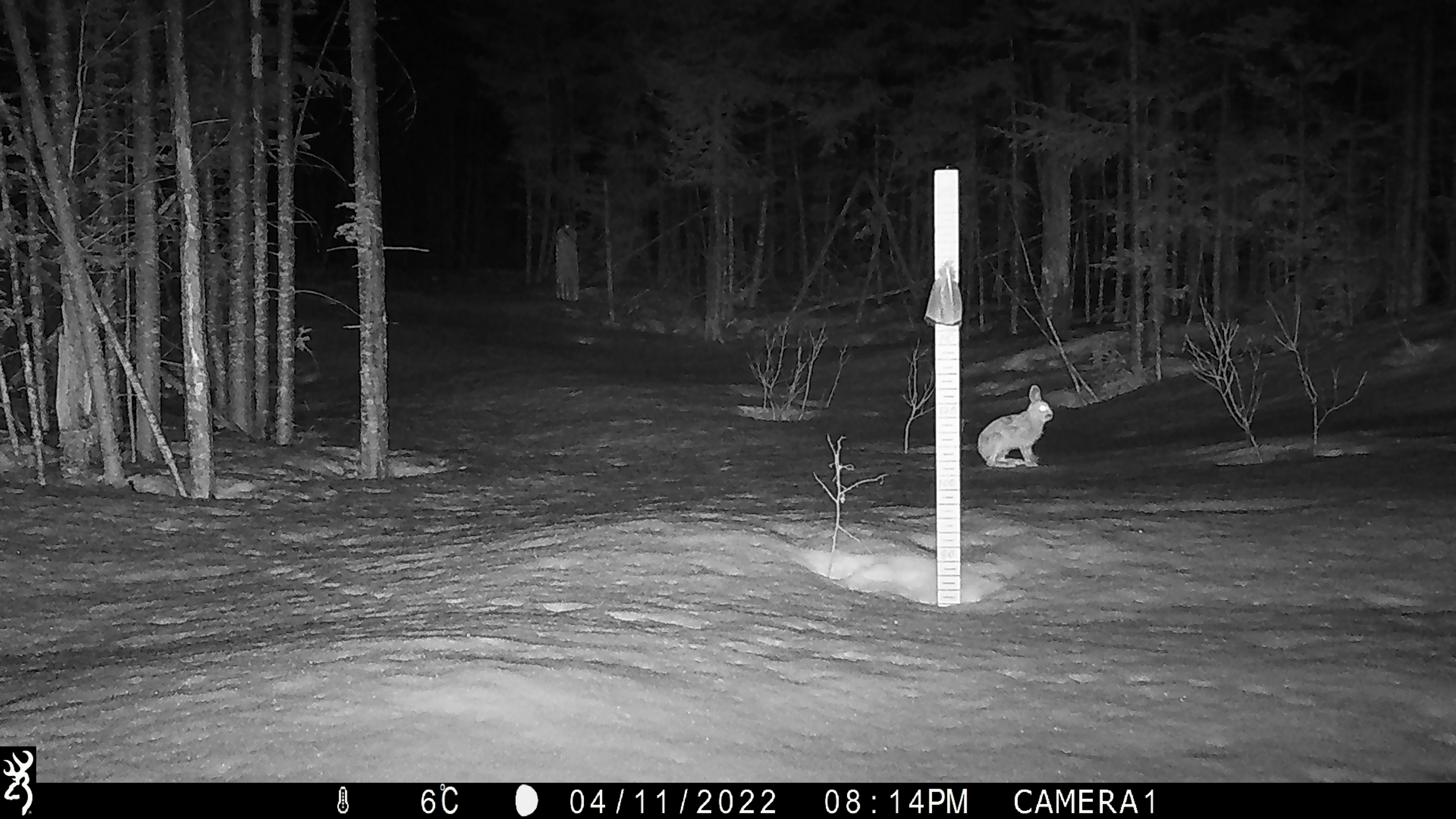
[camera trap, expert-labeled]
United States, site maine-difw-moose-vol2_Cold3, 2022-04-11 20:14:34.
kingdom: Animalia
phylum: Chordata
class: Mammalia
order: Lagomorpha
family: Leporidae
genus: Lepus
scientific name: Lepus americanus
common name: snowshoe hare